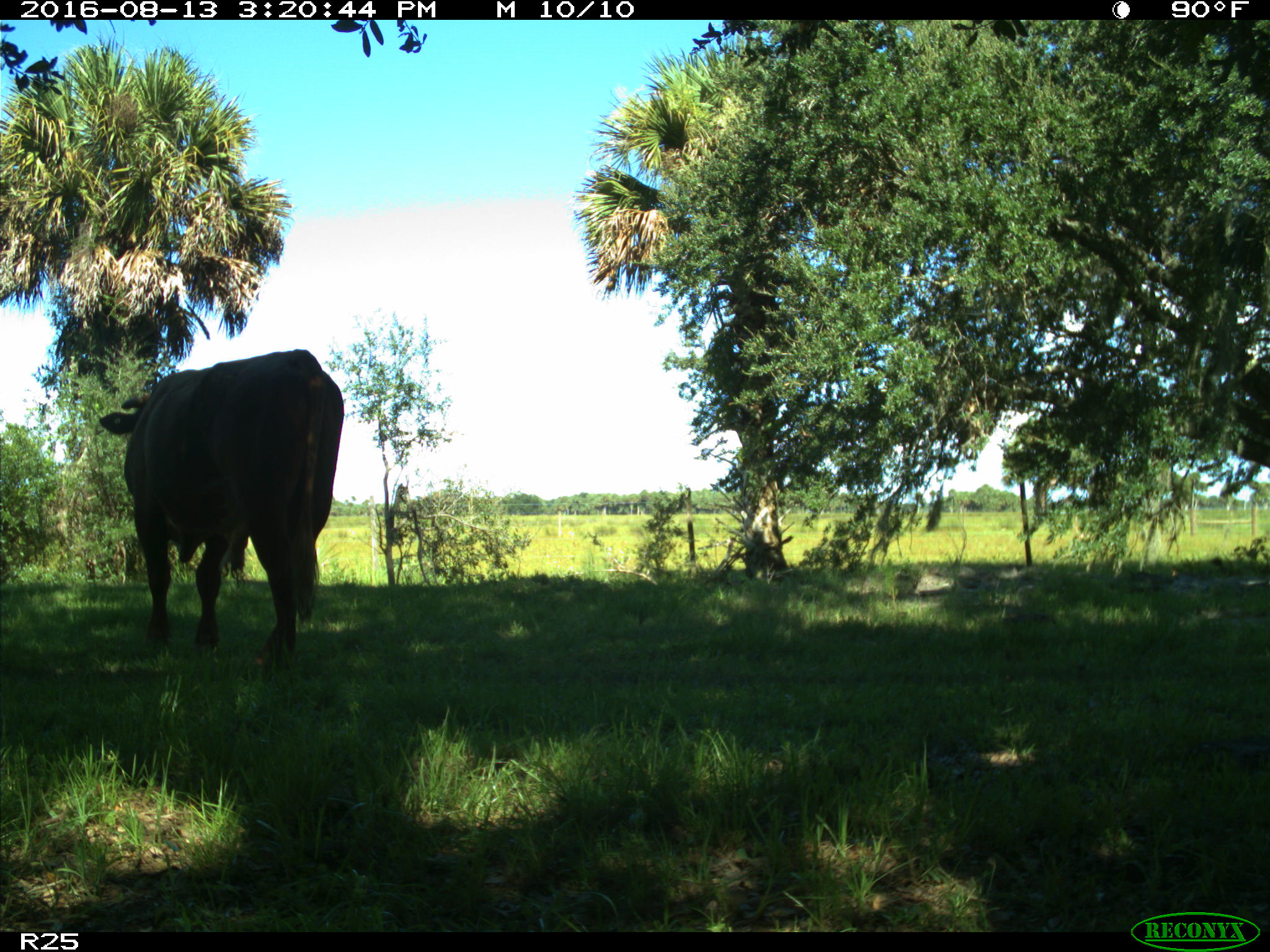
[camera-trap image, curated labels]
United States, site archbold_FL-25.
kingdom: Animalia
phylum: Chordata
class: Mammalia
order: Artiodactyla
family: Bovidae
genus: Bos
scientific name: Bos taurus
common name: domestic cow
Bos taurus (domestic cow).